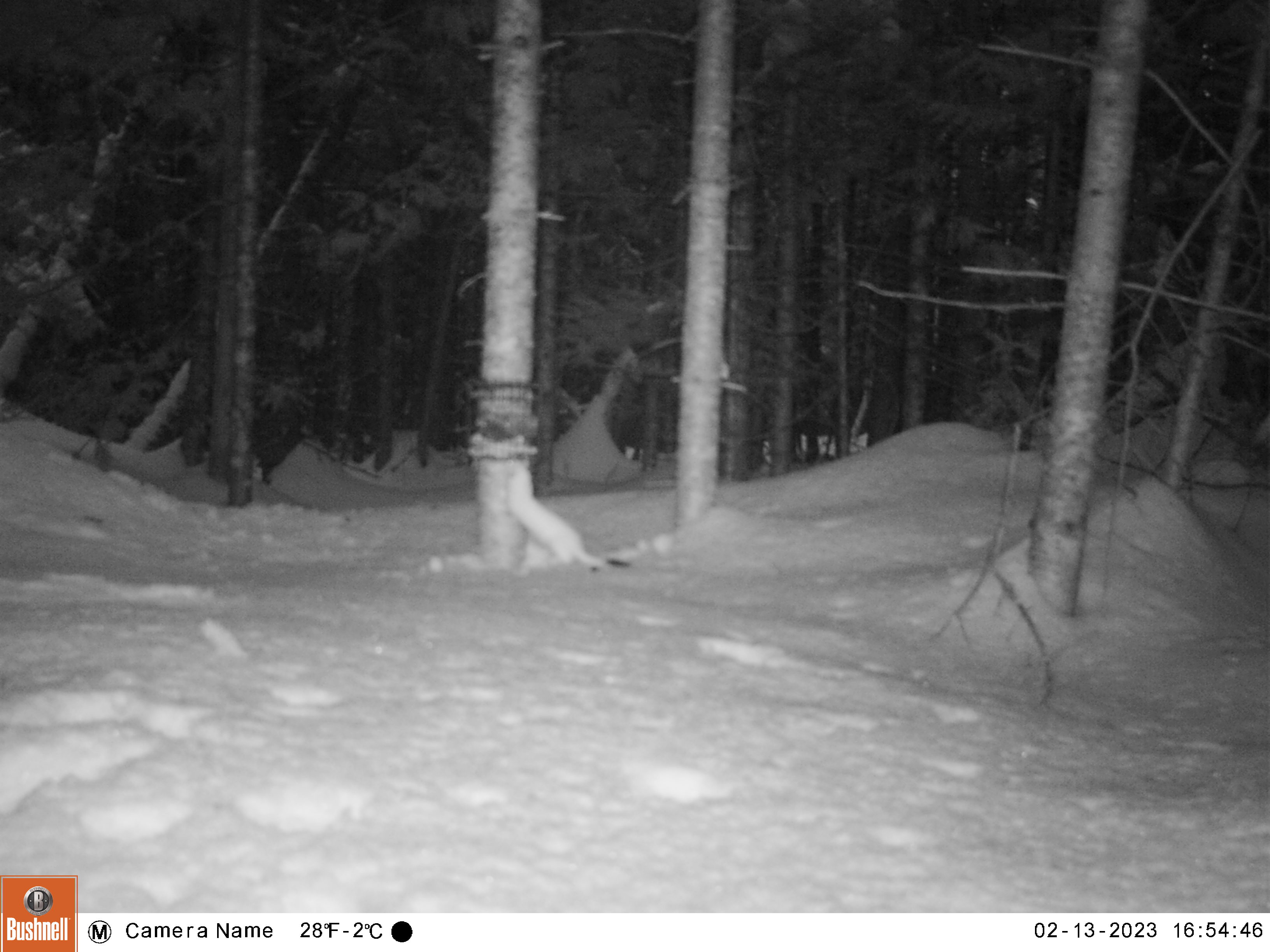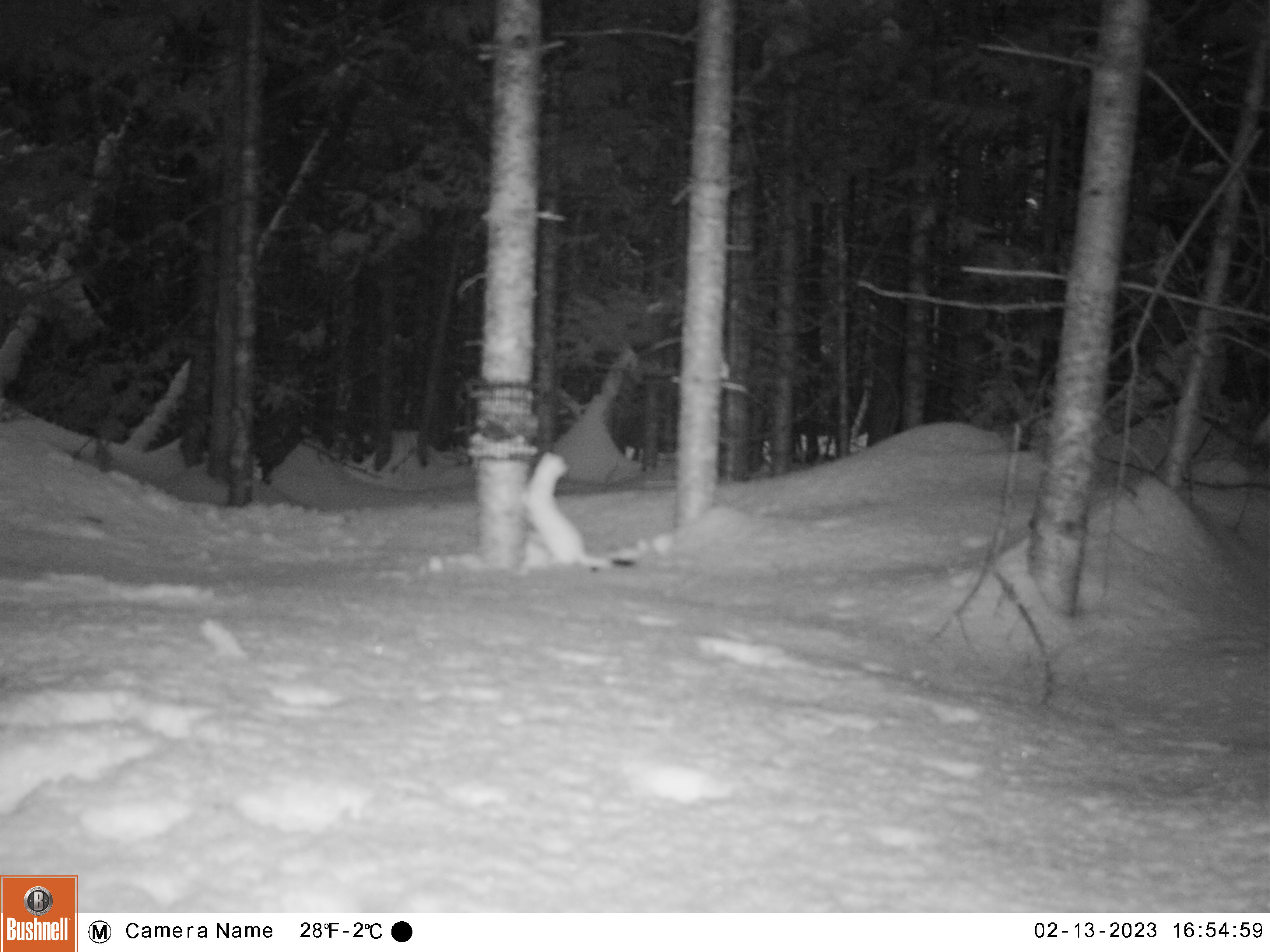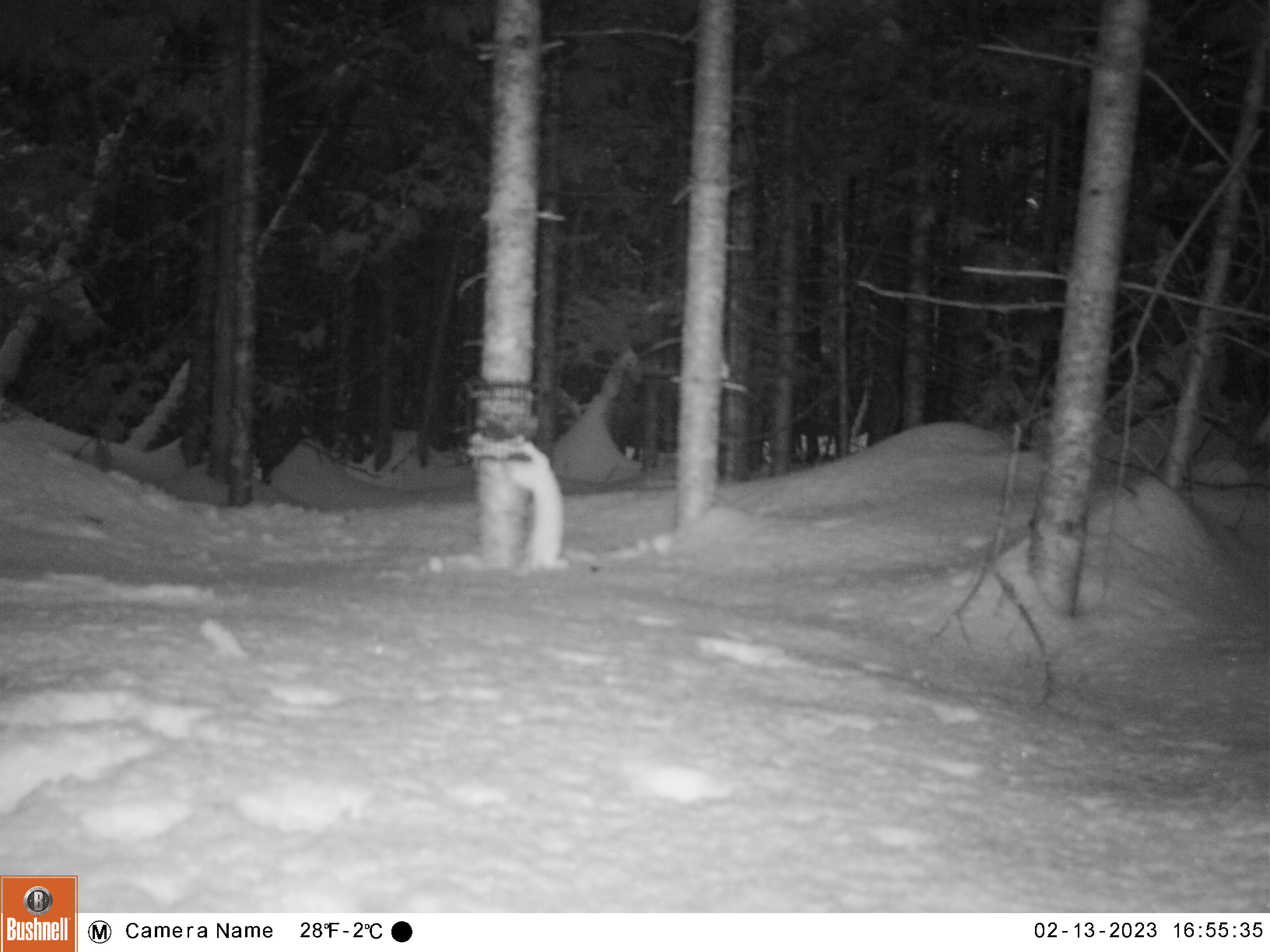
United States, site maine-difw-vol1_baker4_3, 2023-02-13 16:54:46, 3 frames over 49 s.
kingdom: Animalia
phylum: Chordata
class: Mammalia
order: Carnivora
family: Mustelidae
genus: Mustela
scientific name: Mustela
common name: weasel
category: weasel sp.